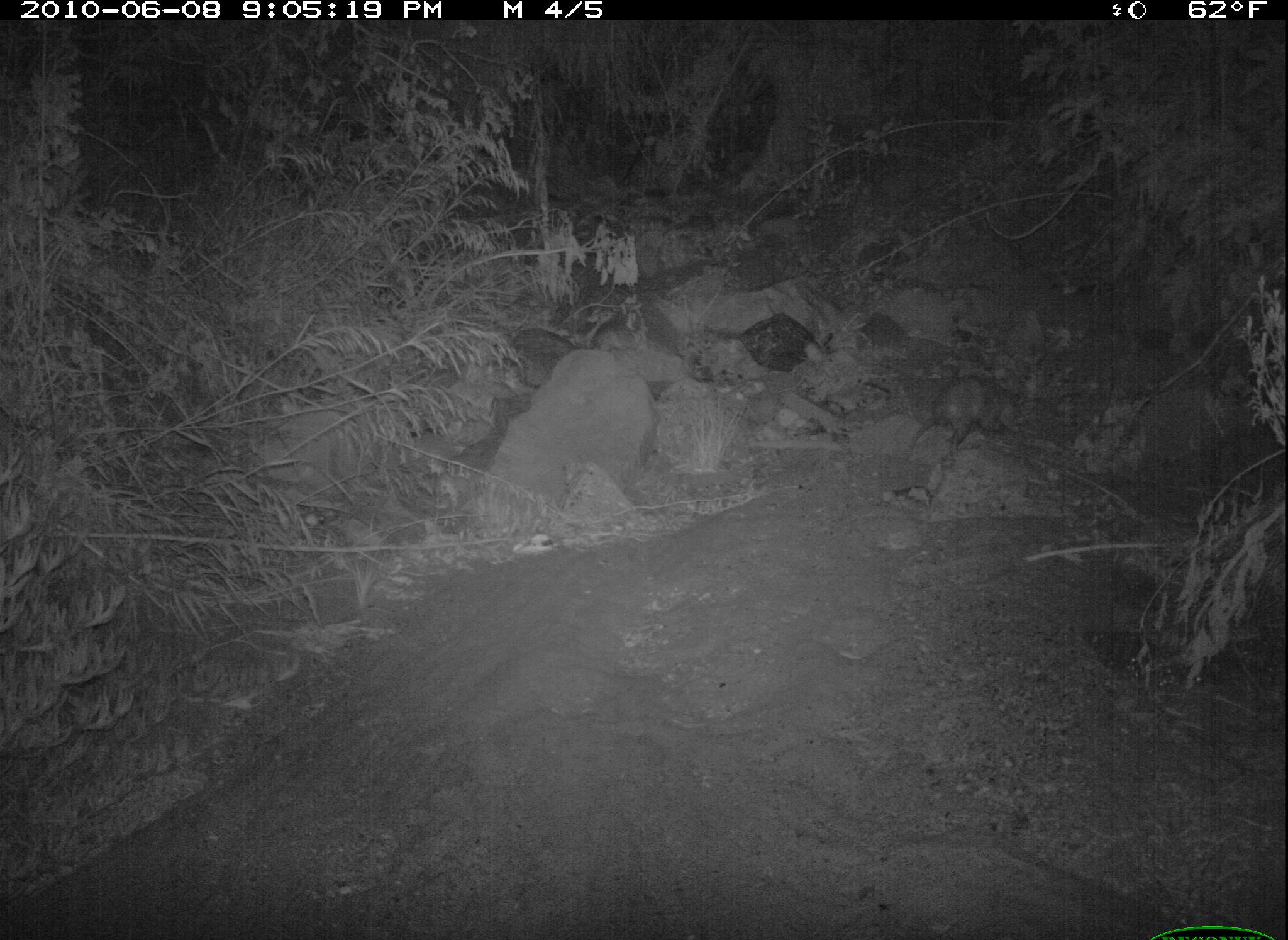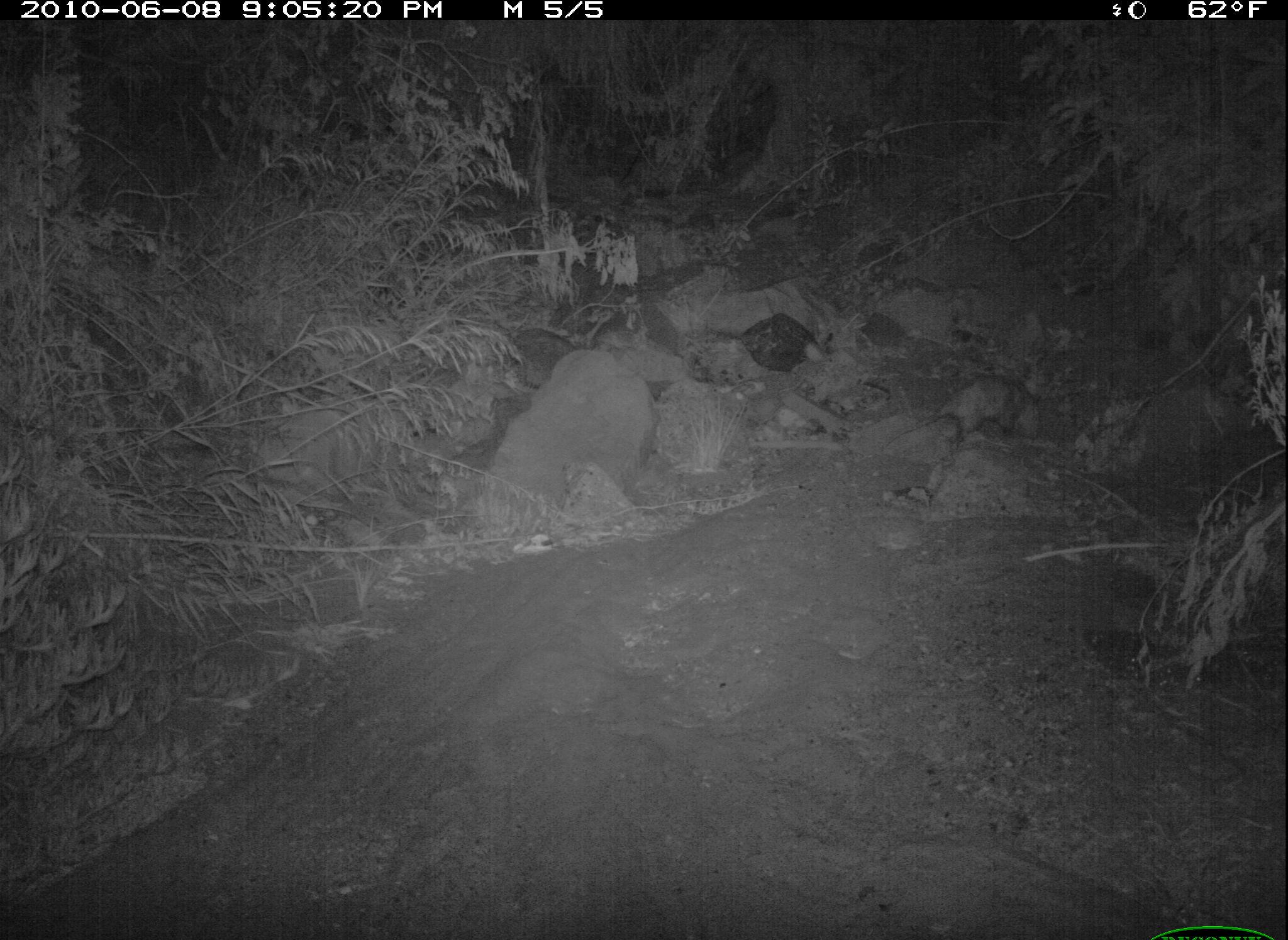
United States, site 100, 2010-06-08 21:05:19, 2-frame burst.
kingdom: Animalia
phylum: Chordata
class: Mammalia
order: Didelphimorphia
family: Didelphidae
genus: Didelphis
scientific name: Didelphis virginiana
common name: virginia opossum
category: opossum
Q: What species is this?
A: Opossum (virginia opossum) (Didelphis virginiana).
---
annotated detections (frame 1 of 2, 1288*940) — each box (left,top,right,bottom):
opossum: (892,364,1042,470)